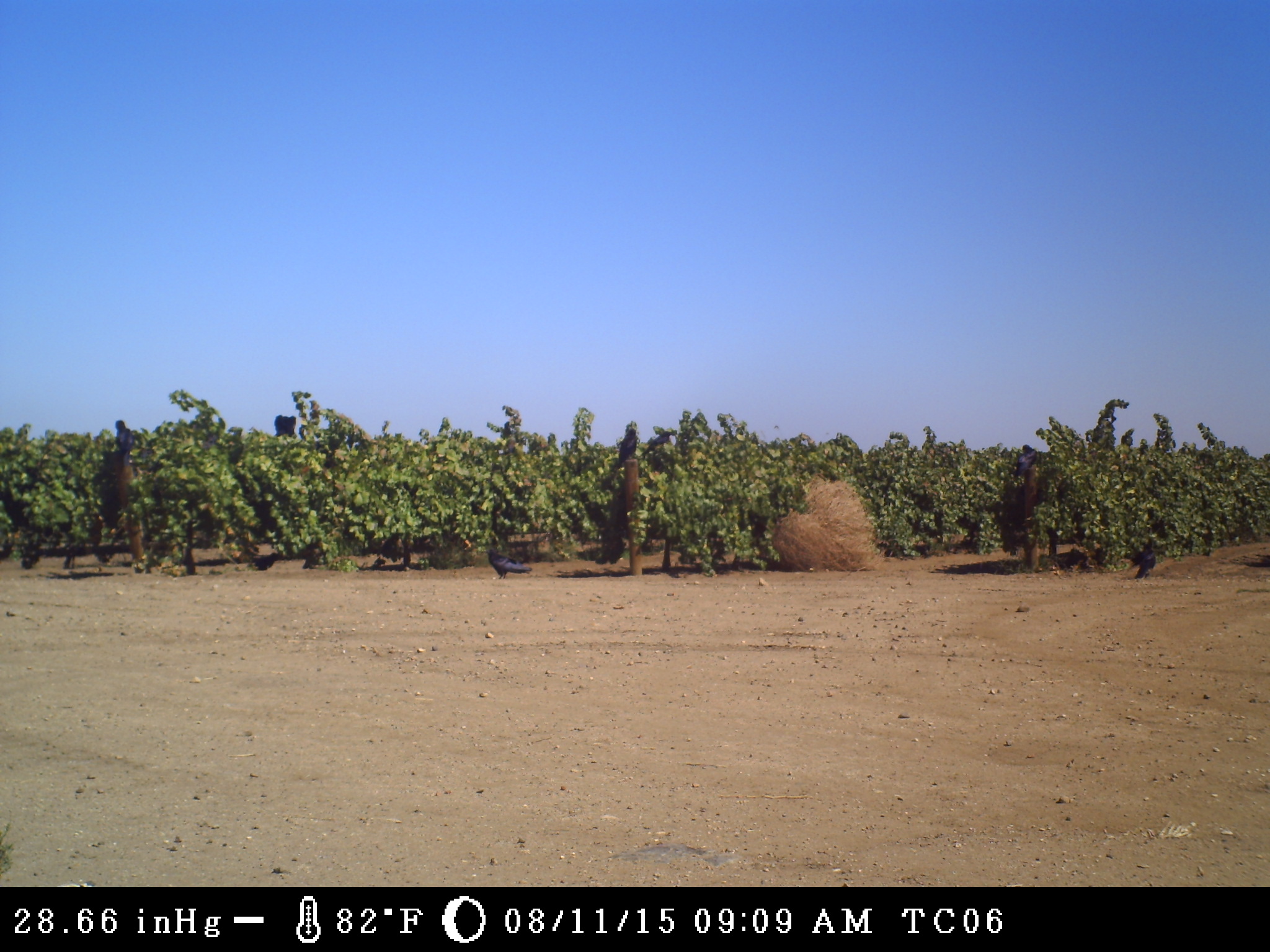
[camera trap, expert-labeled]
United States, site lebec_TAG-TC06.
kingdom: Animalia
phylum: Chordata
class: Aves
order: Passeriformes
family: Corvidae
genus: Corvus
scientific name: Corvus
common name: crows and ravens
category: unidentified corvus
Unidentified corvus (crows and ravens) (Corvus).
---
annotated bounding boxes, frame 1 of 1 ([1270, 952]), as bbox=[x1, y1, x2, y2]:
animal: bbox=[487, 548, 531, 580]; bbox=[1134, 539, 1157, 580]; bbox=[1013, 444, 1038, 481]; bbox=[114, 420, 134, 464]; bbox=[616, 428, 638, 468]; bbox=[641, 432, 673, 455]